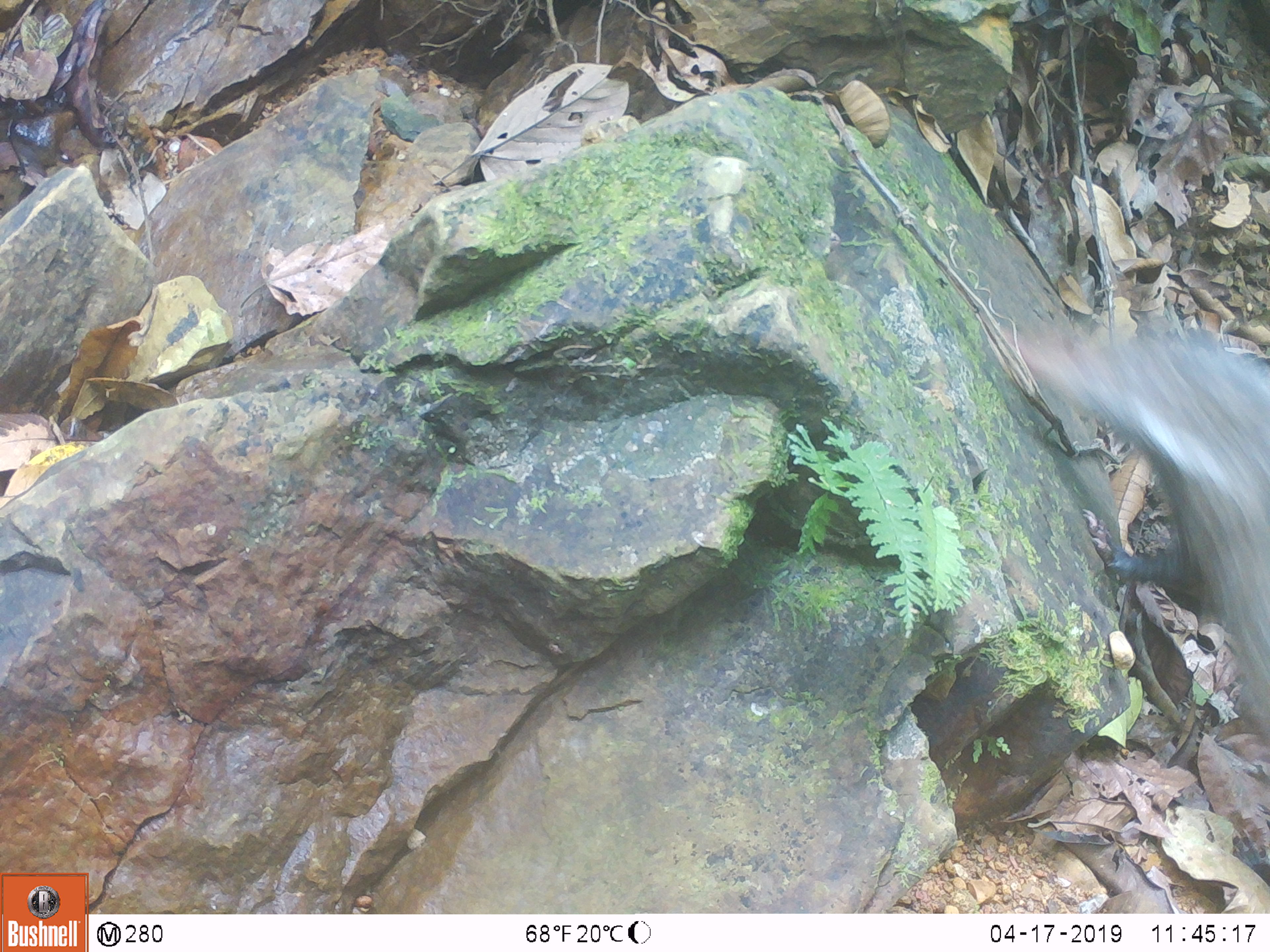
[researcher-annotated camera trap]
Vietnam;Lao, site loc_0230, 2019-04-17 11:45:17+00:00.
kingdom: Animalia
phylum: Chordata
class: Mammalia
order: Carnivora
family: Herpestidae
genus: Urva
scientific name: Urva urva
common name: crab-eating mongoose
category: crab eating mongoose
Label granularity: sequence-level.